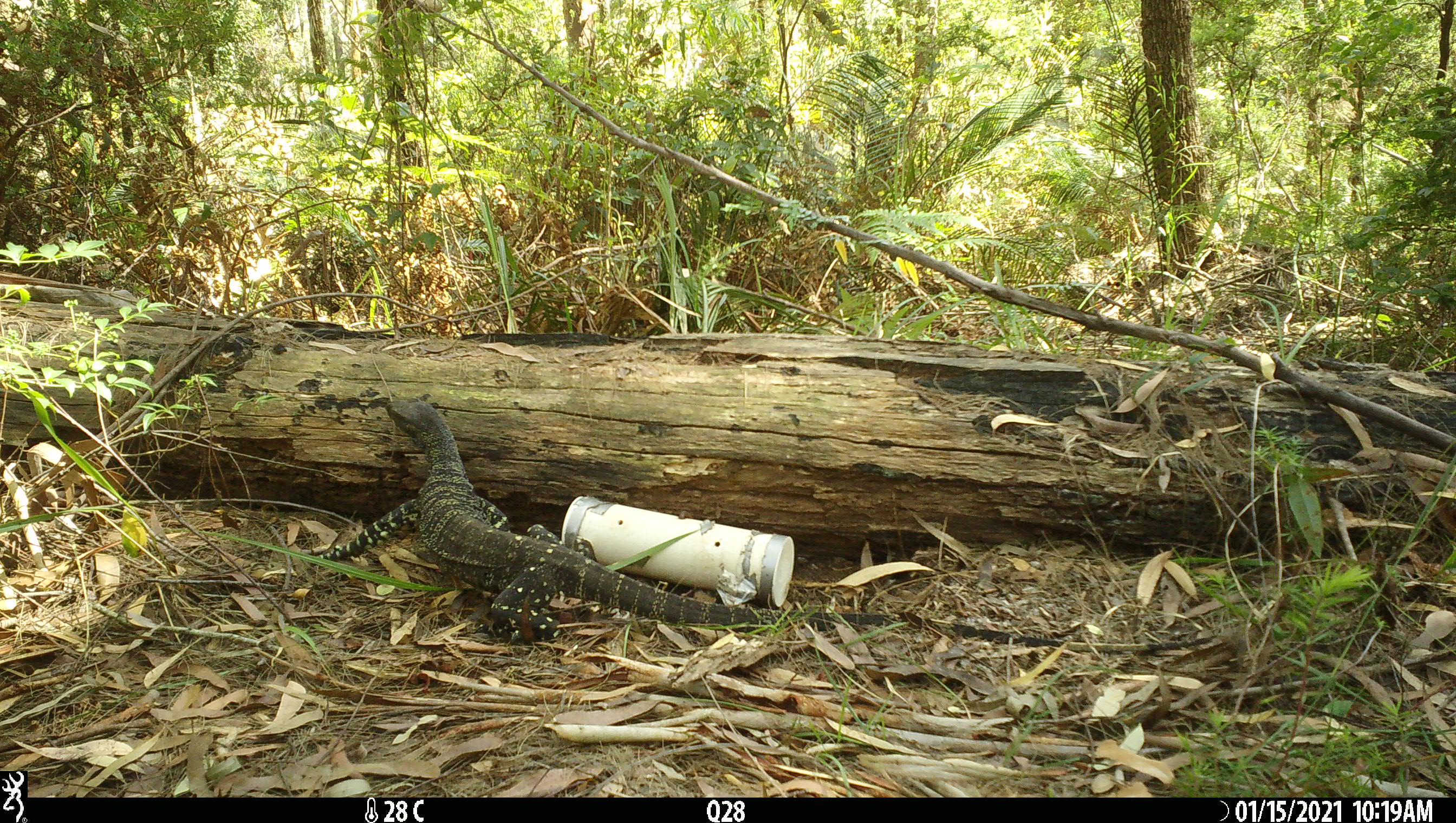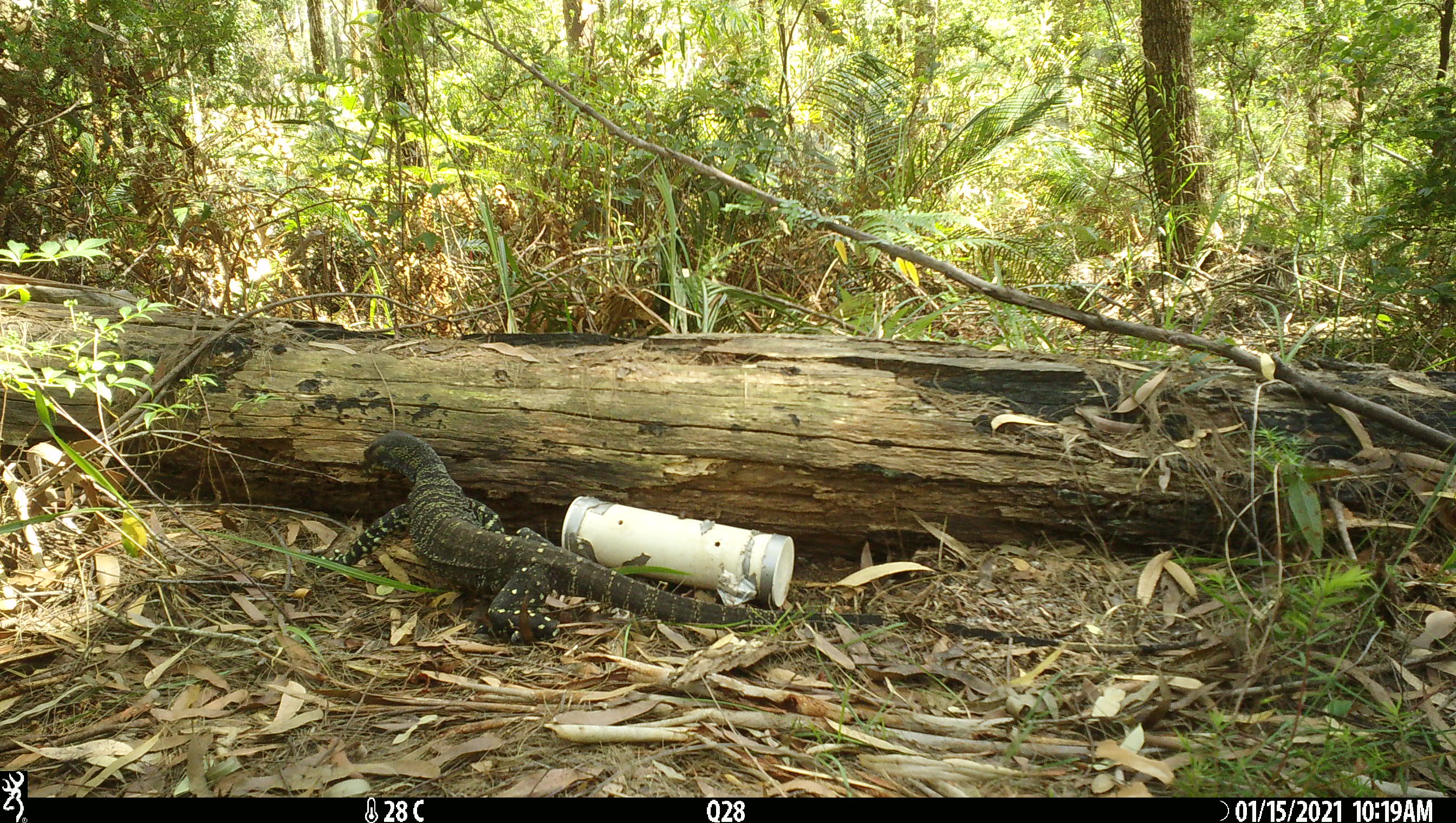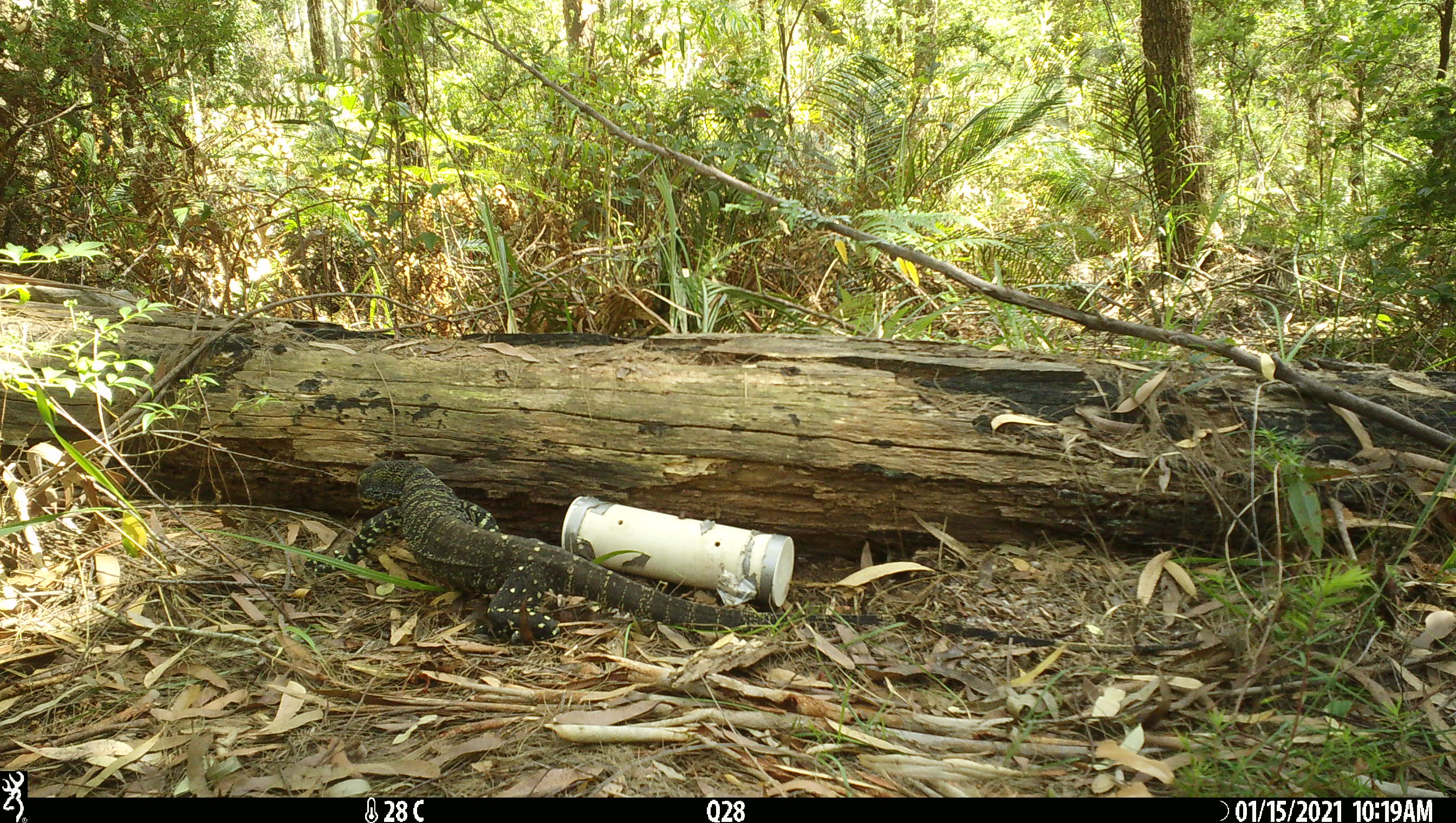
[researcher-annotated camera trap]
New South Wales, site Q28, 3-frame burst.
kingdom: Animalia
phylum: Chordata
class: Reptilia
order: Squamata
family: Varanidae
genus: Varanus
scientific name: Varanus varius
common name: lace monitor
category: goanna